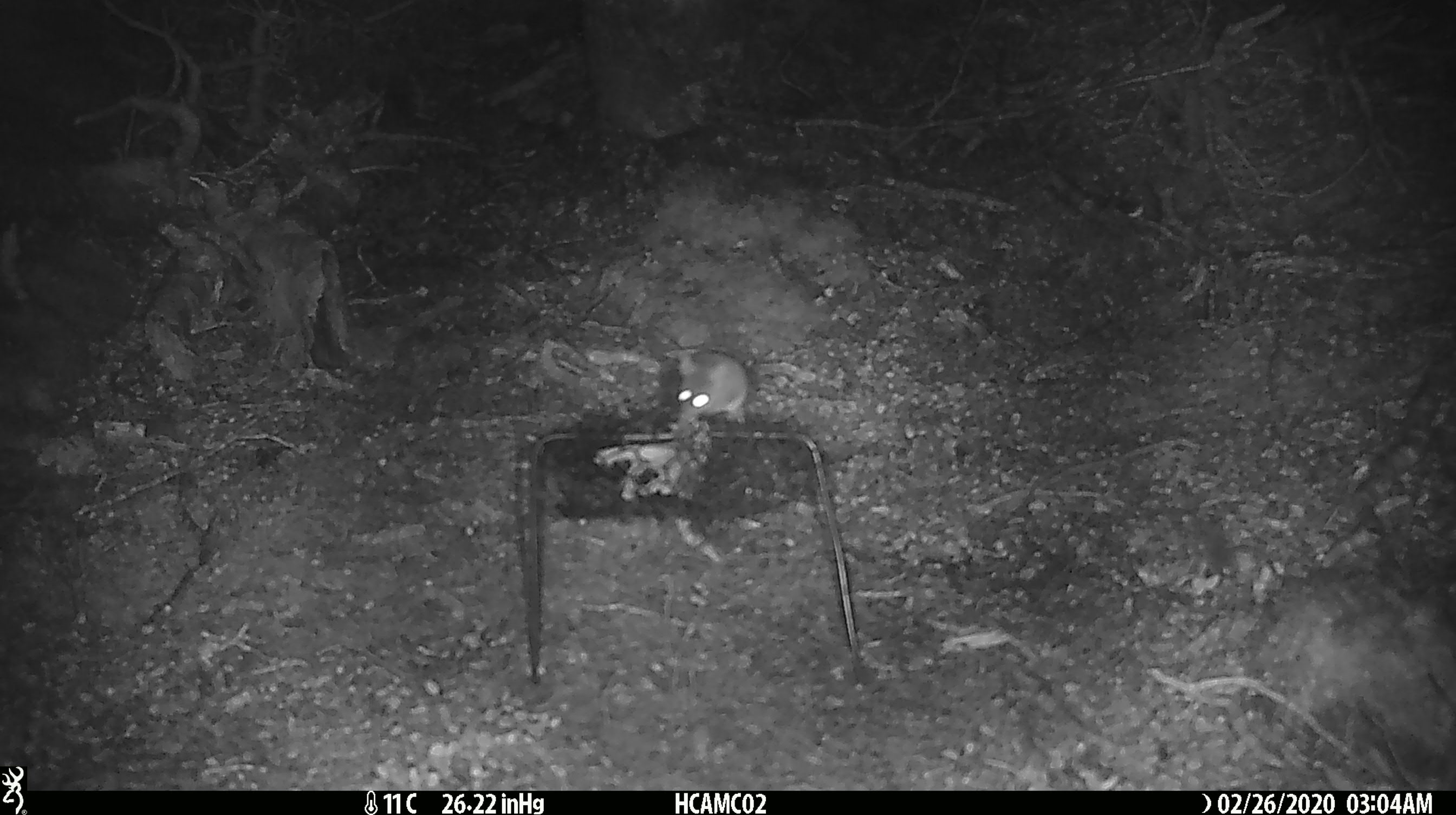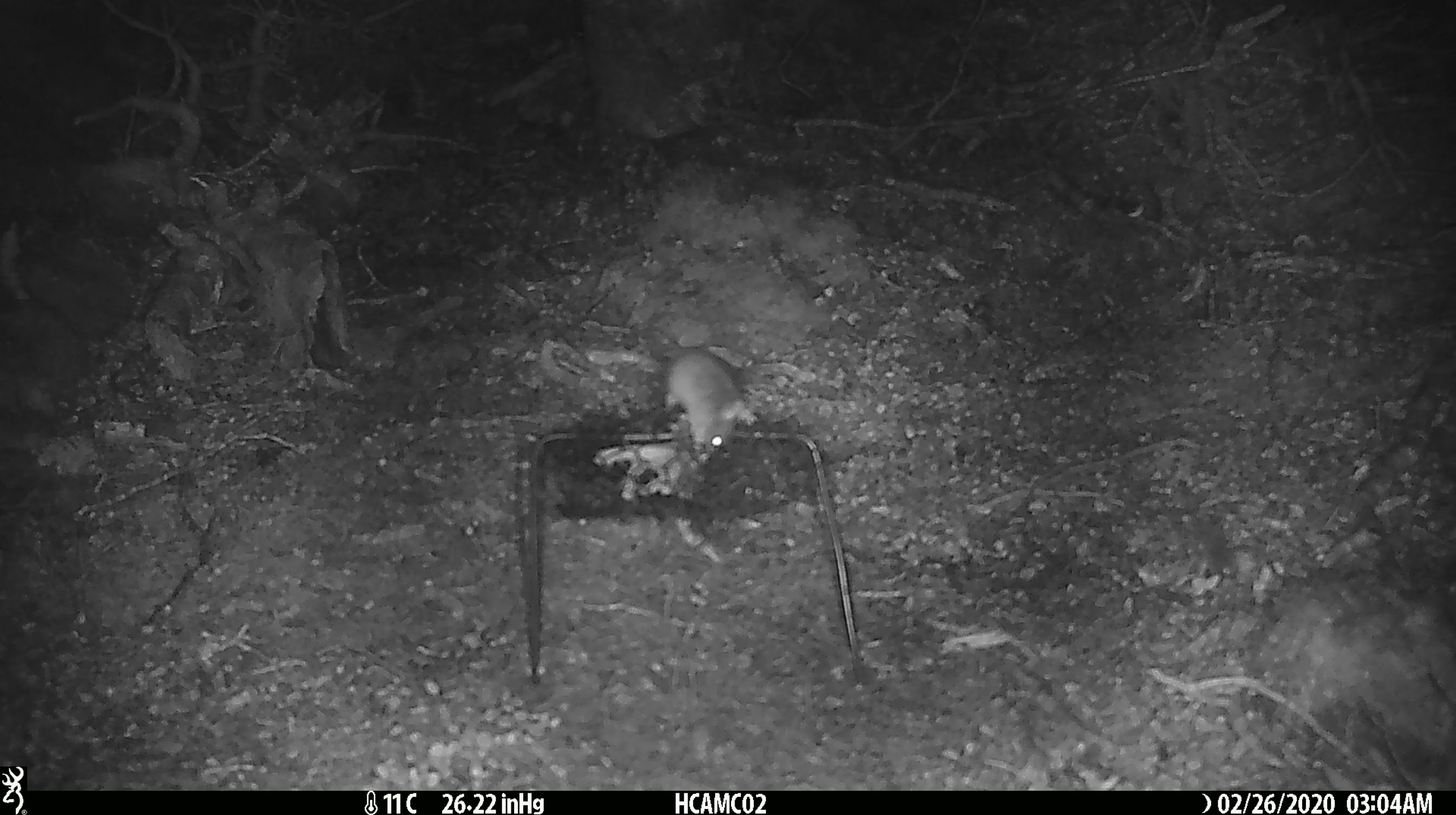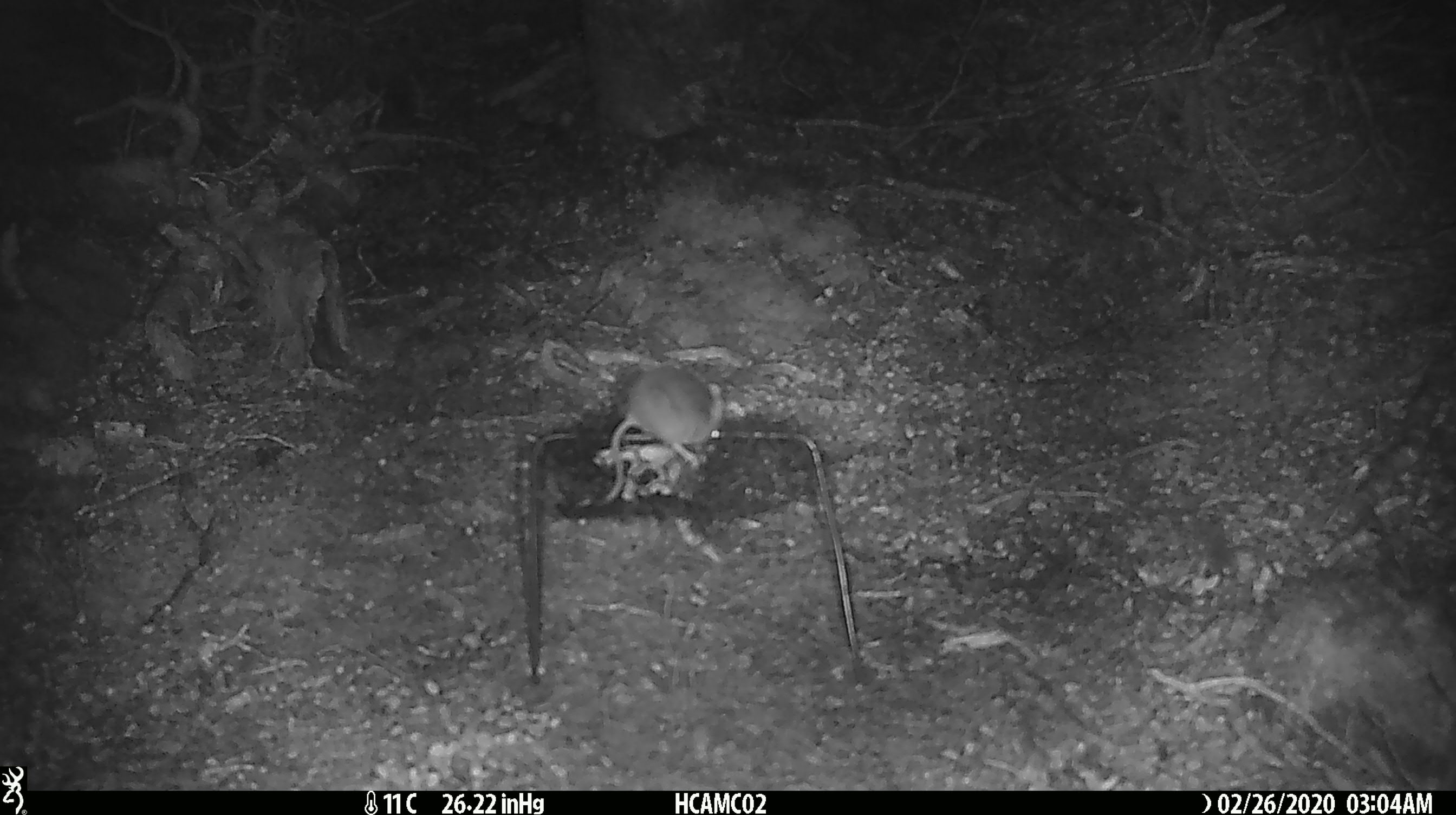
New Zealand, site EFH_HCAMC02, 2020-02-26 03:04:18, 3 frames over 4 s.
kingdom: Animalia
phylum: Chordata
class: Mammalia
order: Rodentia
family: Muridae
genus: Mus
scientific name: Mus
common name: mouse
Mouse (Mus).